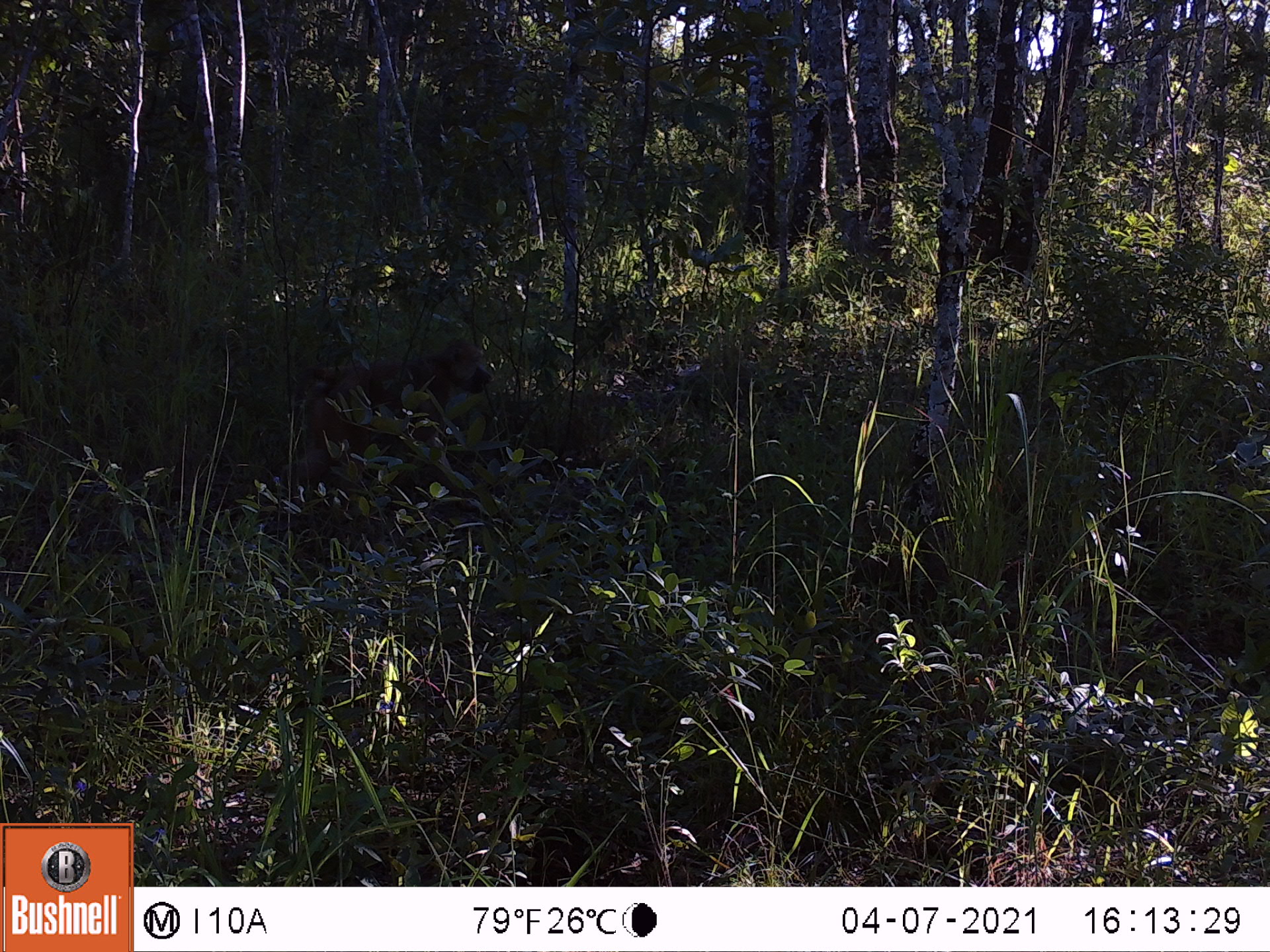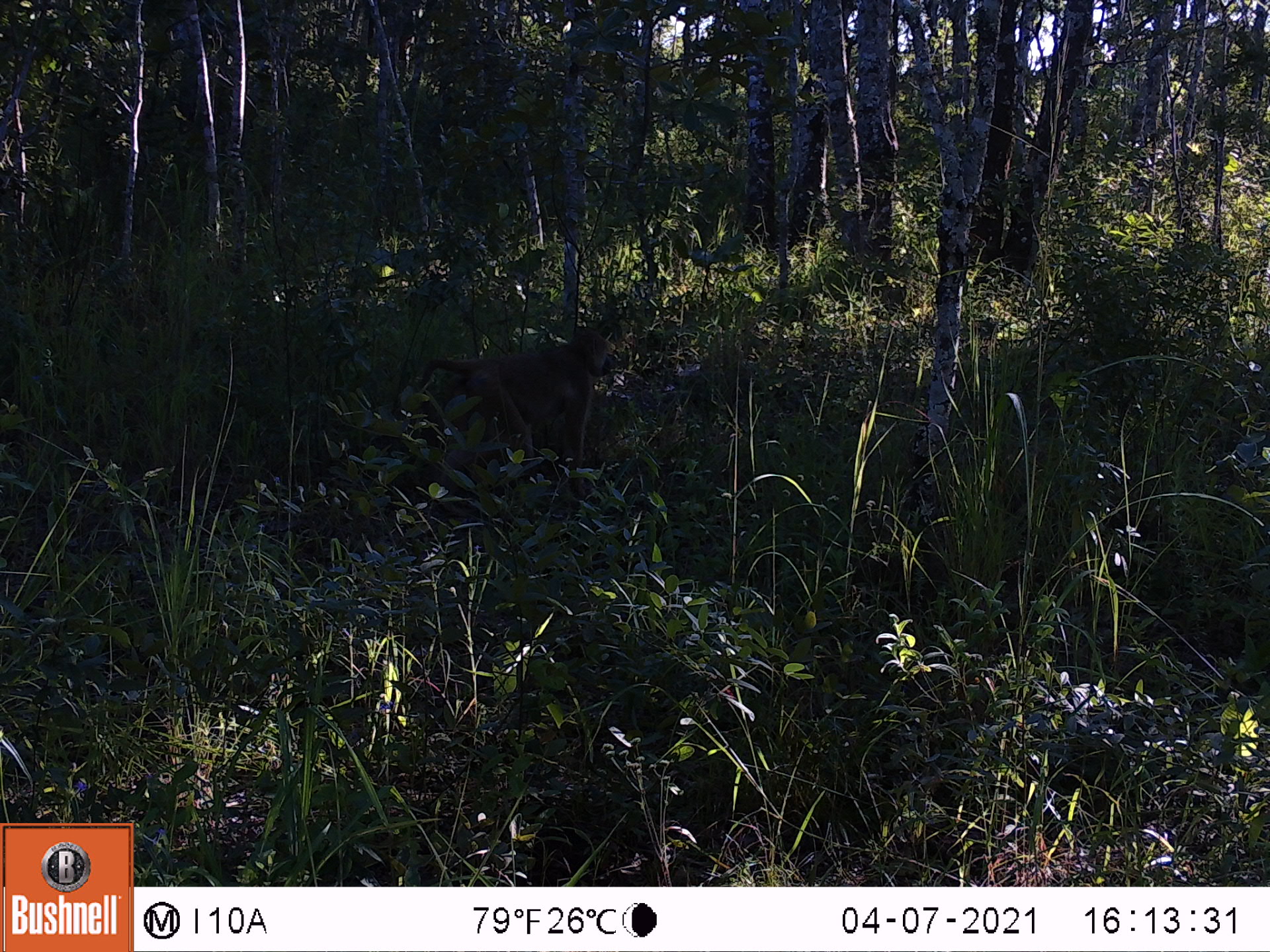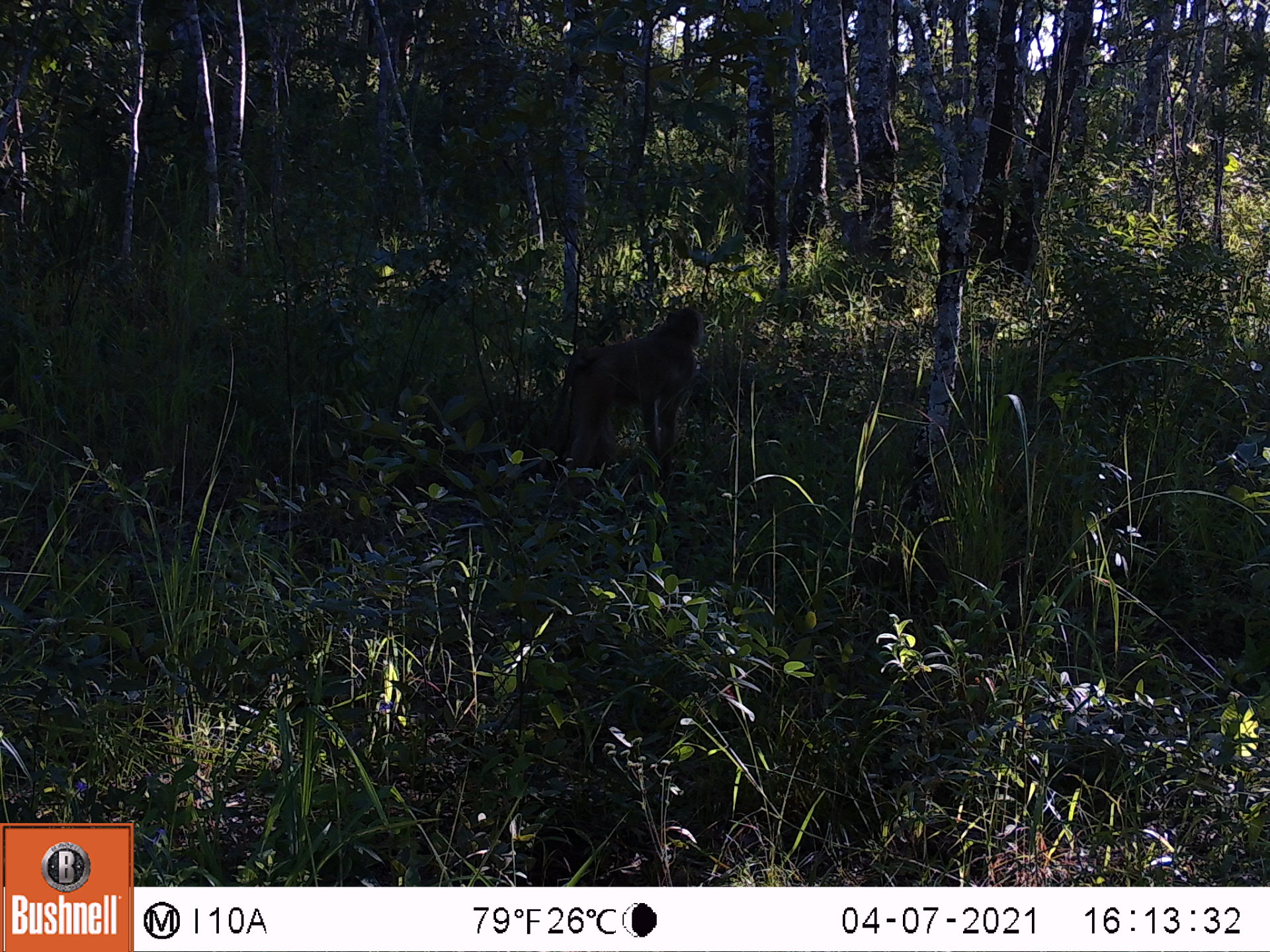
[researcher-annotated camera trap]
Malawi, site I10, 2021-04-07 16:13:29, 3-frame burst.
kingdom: Animalia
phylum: Chordata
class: Mammalia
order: Primates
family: Cercopithecidae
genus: Papio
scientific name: Papio cynocephalus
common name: yellow baboon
Yellow baboon (Papio cynocephalus), count 1.